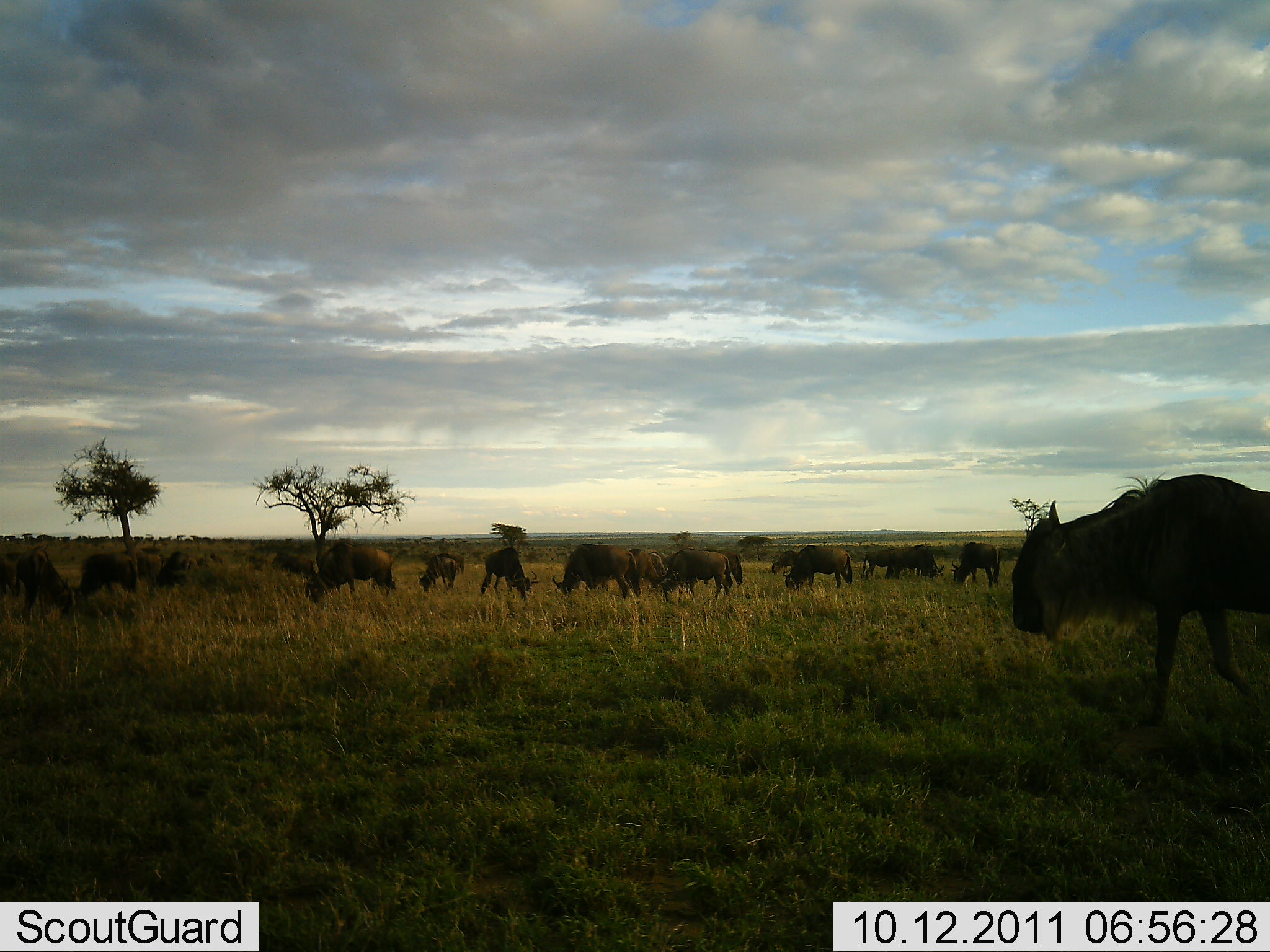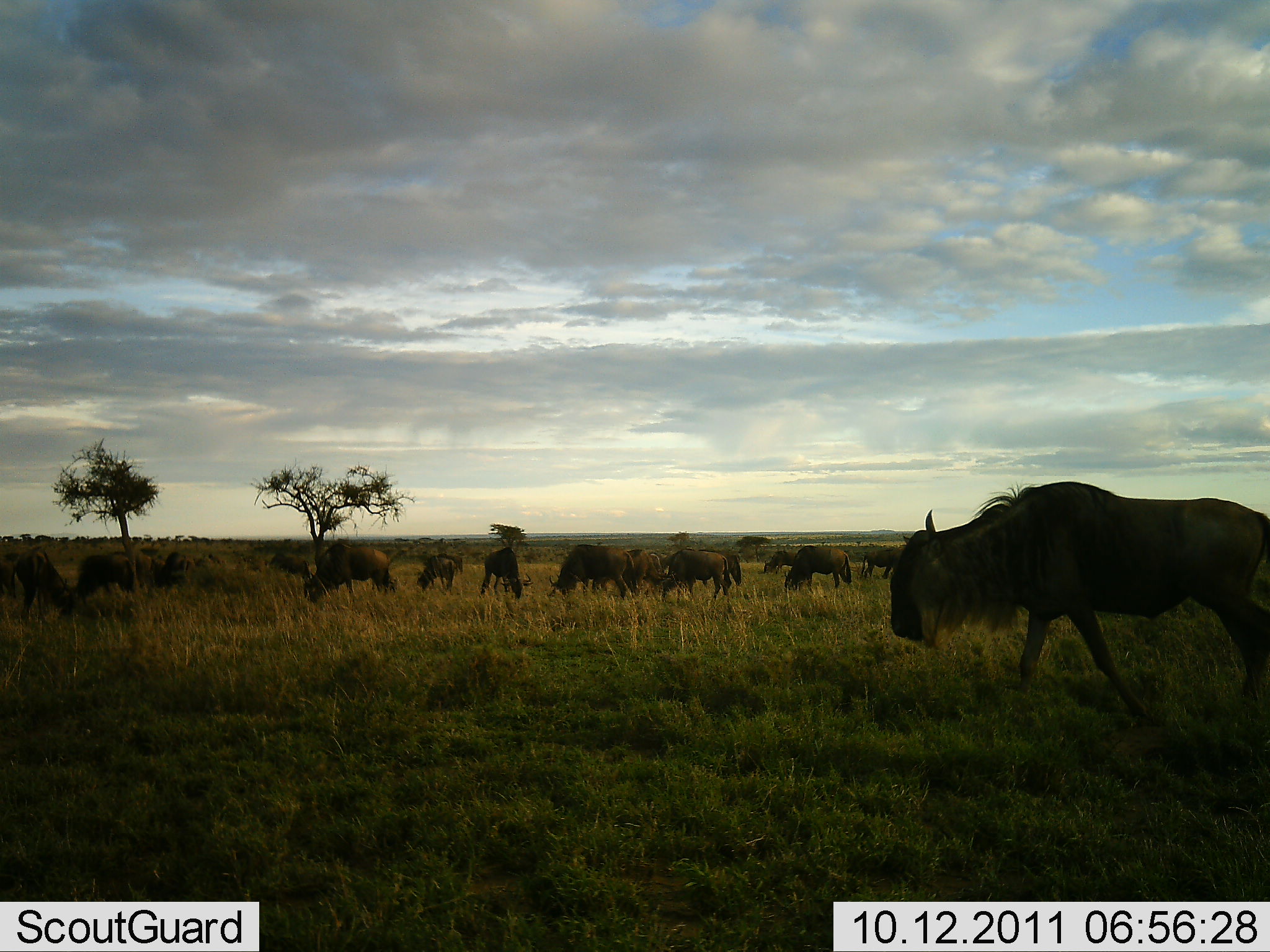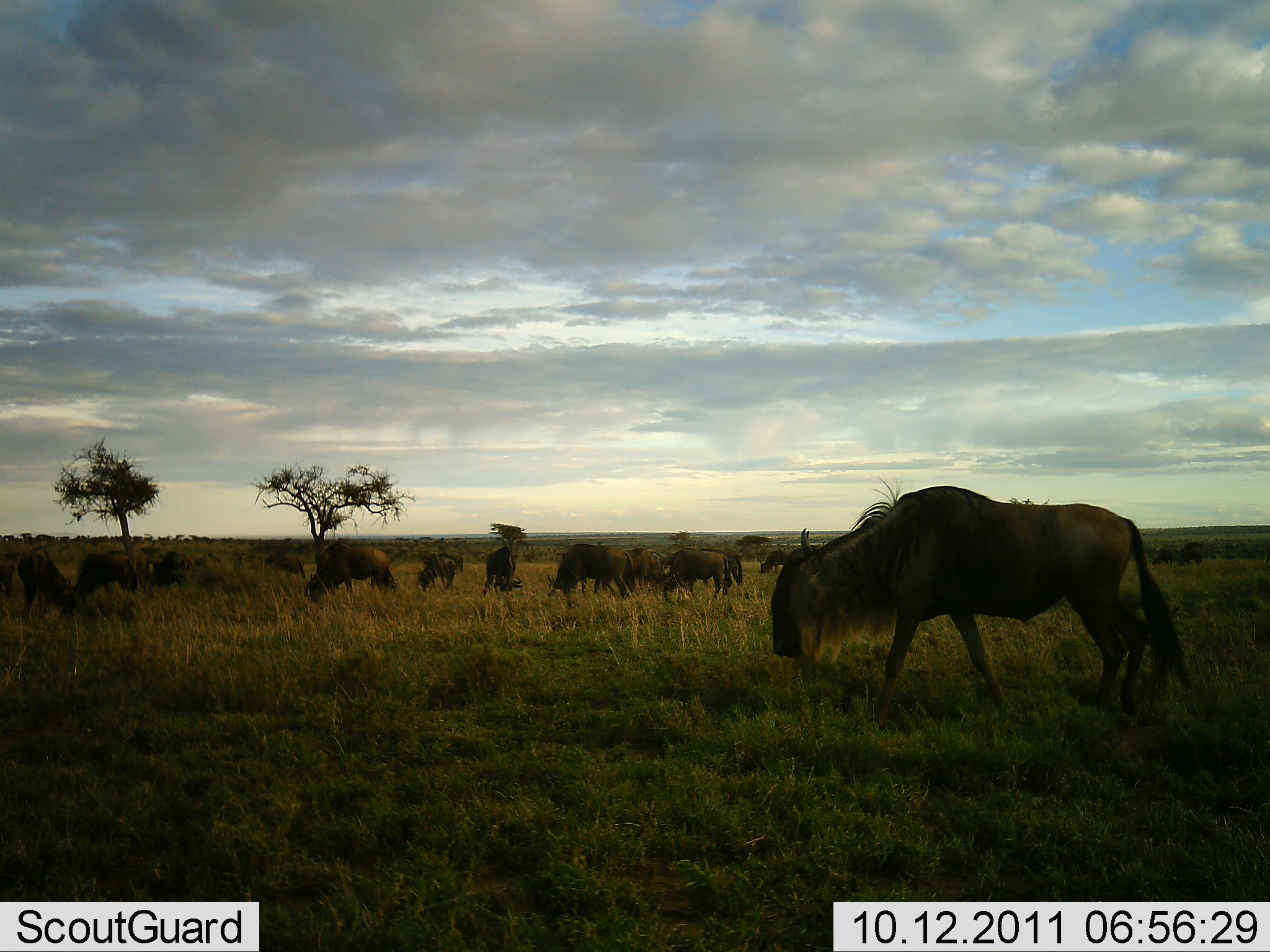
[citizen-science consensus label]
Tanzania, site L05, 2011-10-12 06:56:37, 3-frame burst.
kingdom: Animalia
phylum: Chordata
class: Mammalia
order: Artiodactyla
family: Bovidae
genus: Connochaetes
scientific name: Connochaetes taurinus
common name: blue wildebeest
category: wildebeest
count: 11-50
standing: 43%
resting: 0%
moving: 64%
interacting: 0%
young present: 0%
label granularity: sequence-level